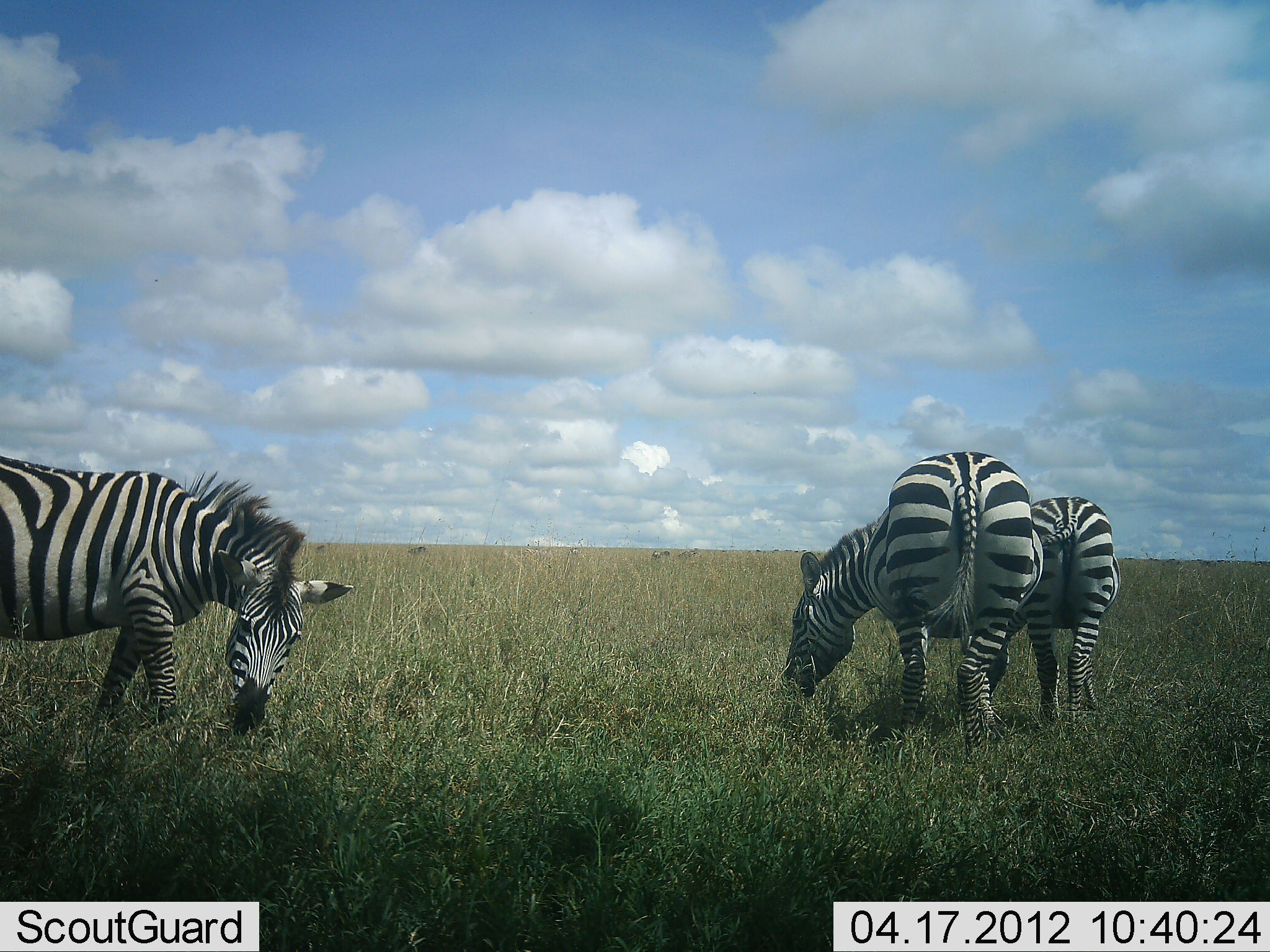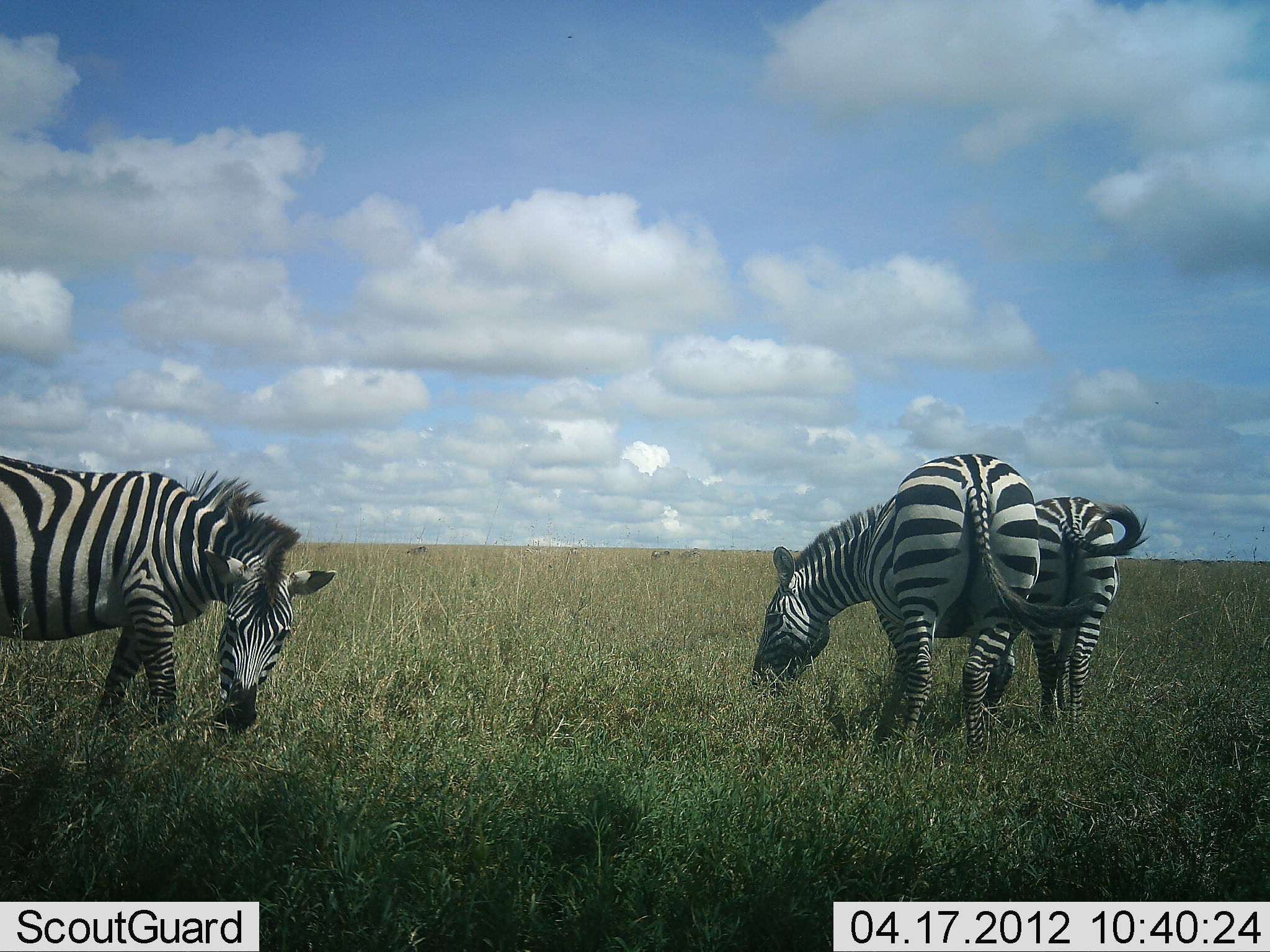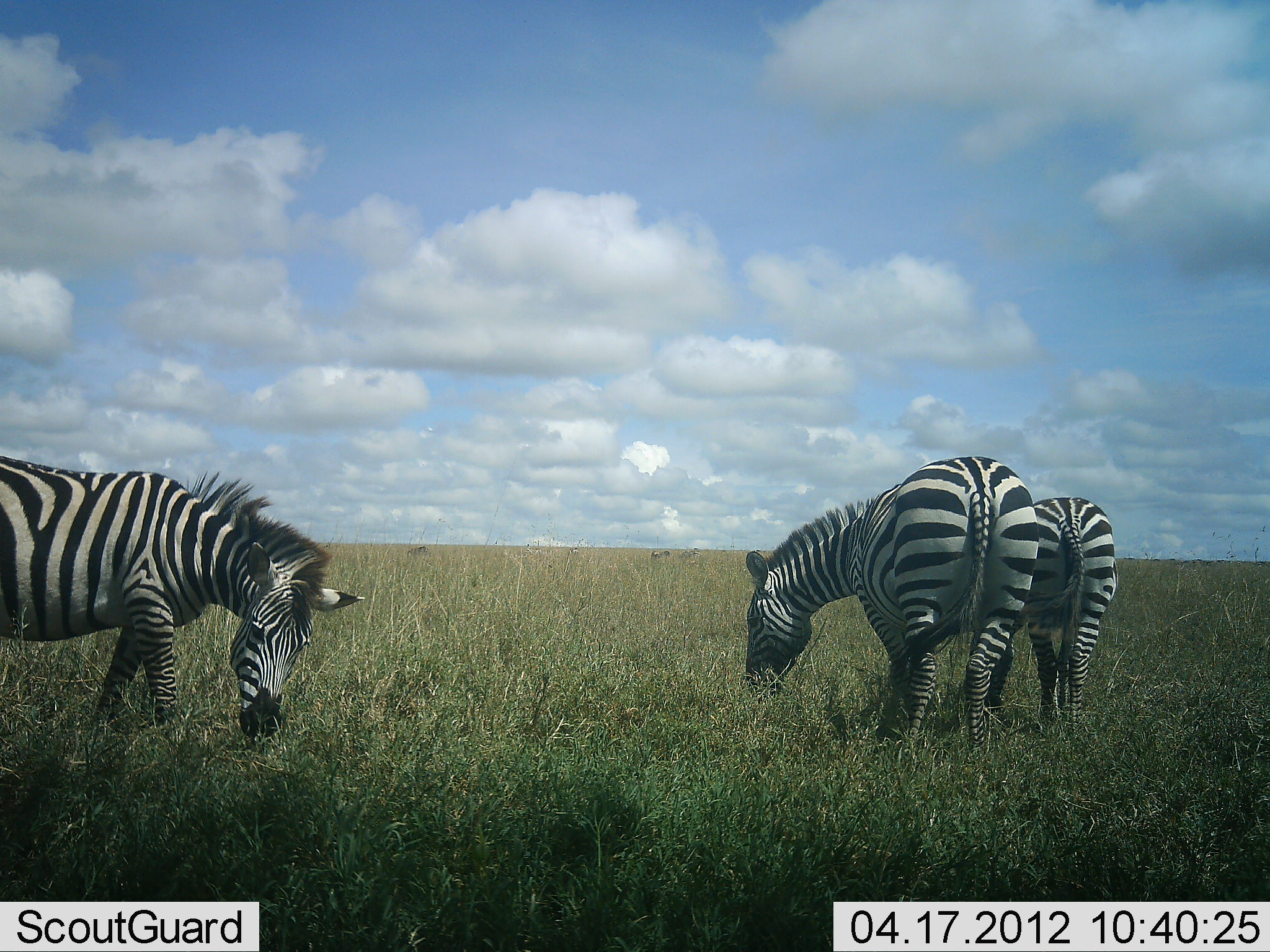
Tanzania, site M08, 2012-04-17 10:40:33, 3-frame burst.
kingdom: Animalia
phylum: Chordata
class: Mammalia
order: Perissodactyla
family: Equidae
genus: Equus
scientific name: Equus quagga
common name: plains zebra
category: zebra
Zebra (plains zebra) (Equus quagga), count 3. Behavior (volunteer vote fractions): standing 18%, resting 0%, moving 5%, interacting 0%. Young present (vote fraction): 9%. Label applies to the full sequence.